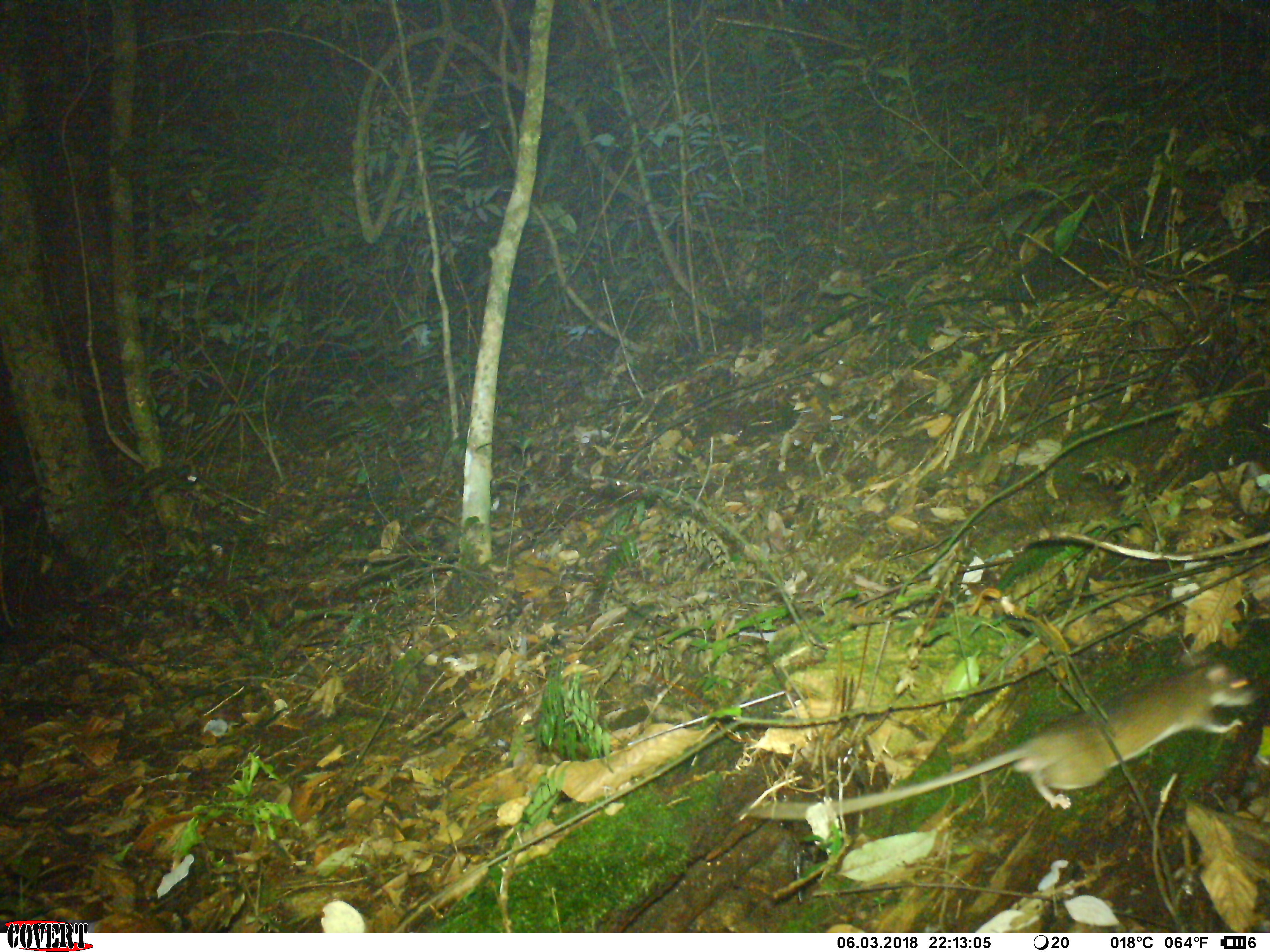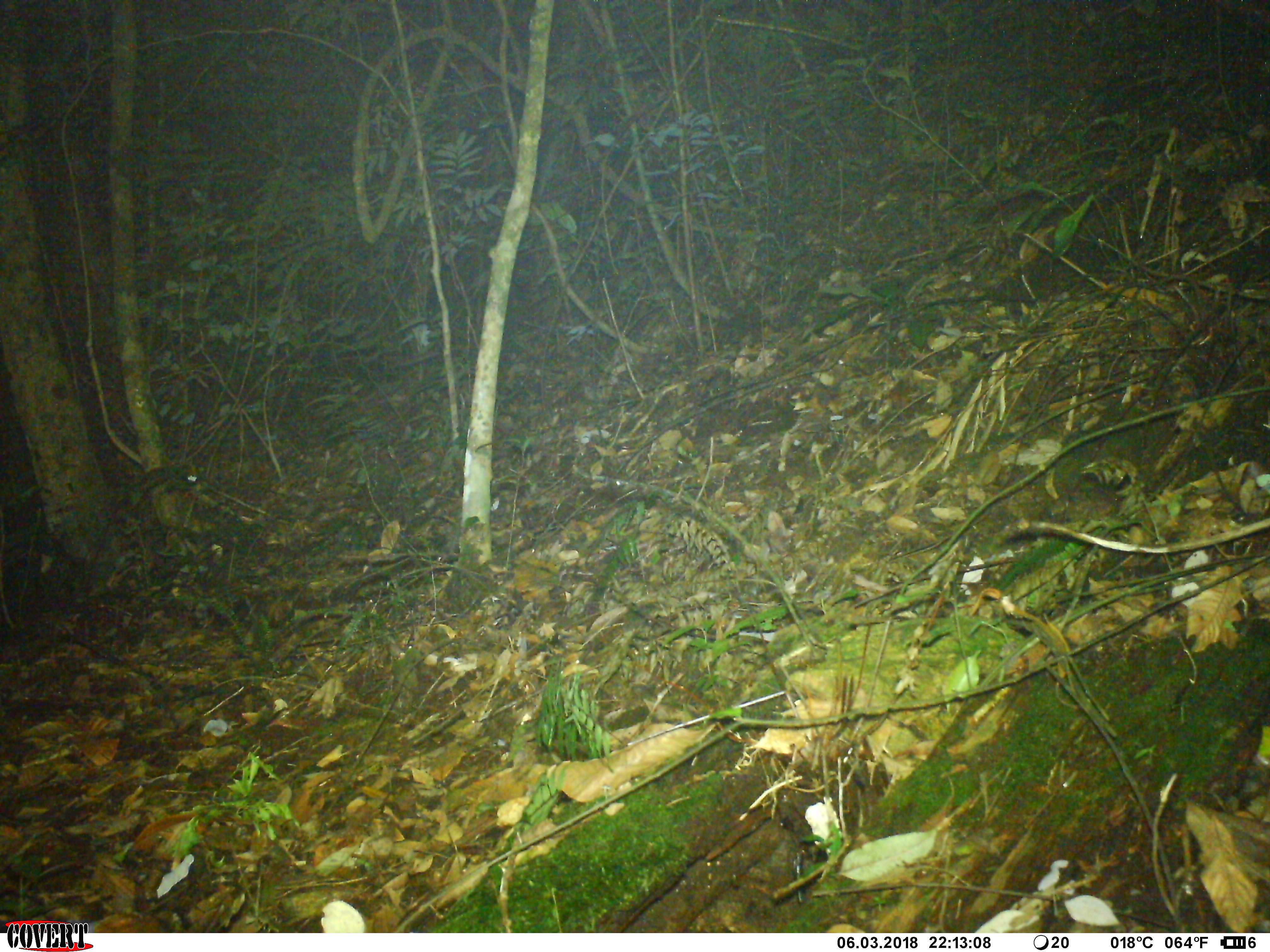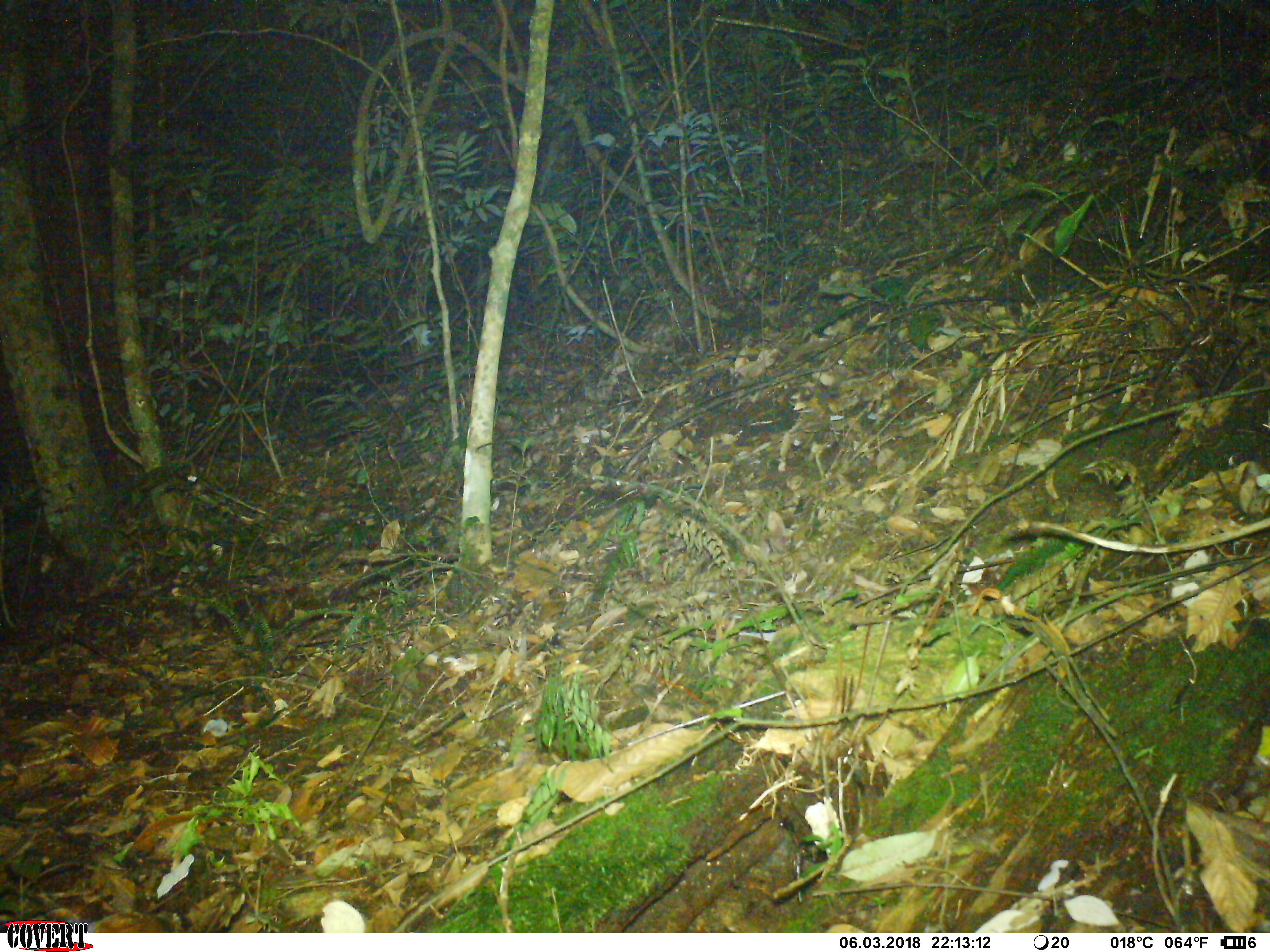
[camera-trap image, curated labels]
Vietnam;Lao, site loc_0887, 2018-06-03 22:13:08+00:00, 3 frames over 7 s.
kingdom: Animalia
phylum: Chordata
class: Mammalia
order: Rodentia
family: Muridae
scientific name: Muridae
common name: old-world mice and rats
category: unidentified murid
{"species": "unidentified murid (old-world mice and rats) (Muridae)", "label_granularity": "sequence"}